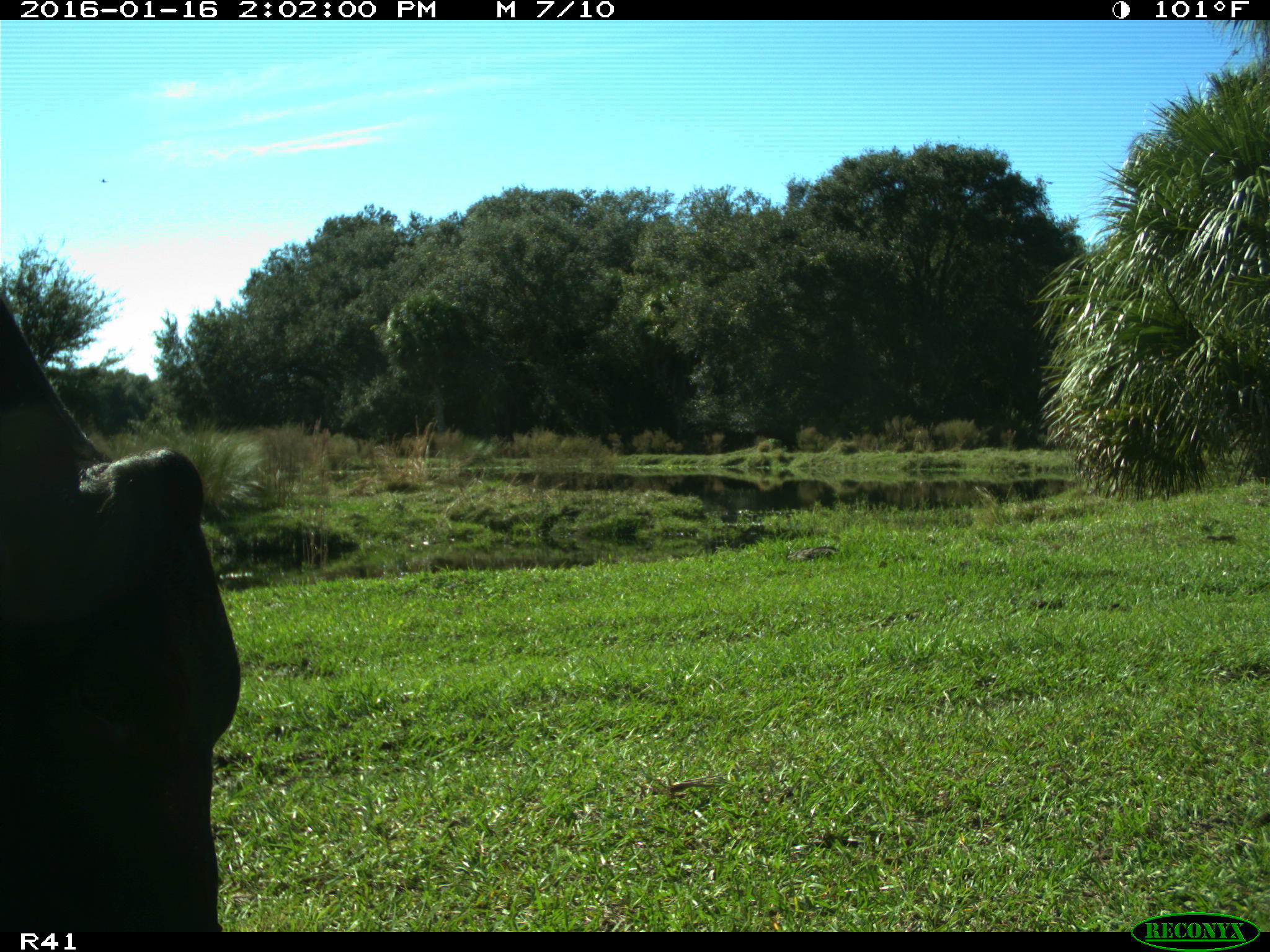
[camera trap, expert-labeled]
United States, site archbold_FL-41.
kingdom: Animalia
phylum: Chordata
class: Mammalia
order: Artiodactyla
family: Bovidae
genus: Bos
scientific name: Bos taurus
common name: domestic cow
Bos taurus (domestic cow).